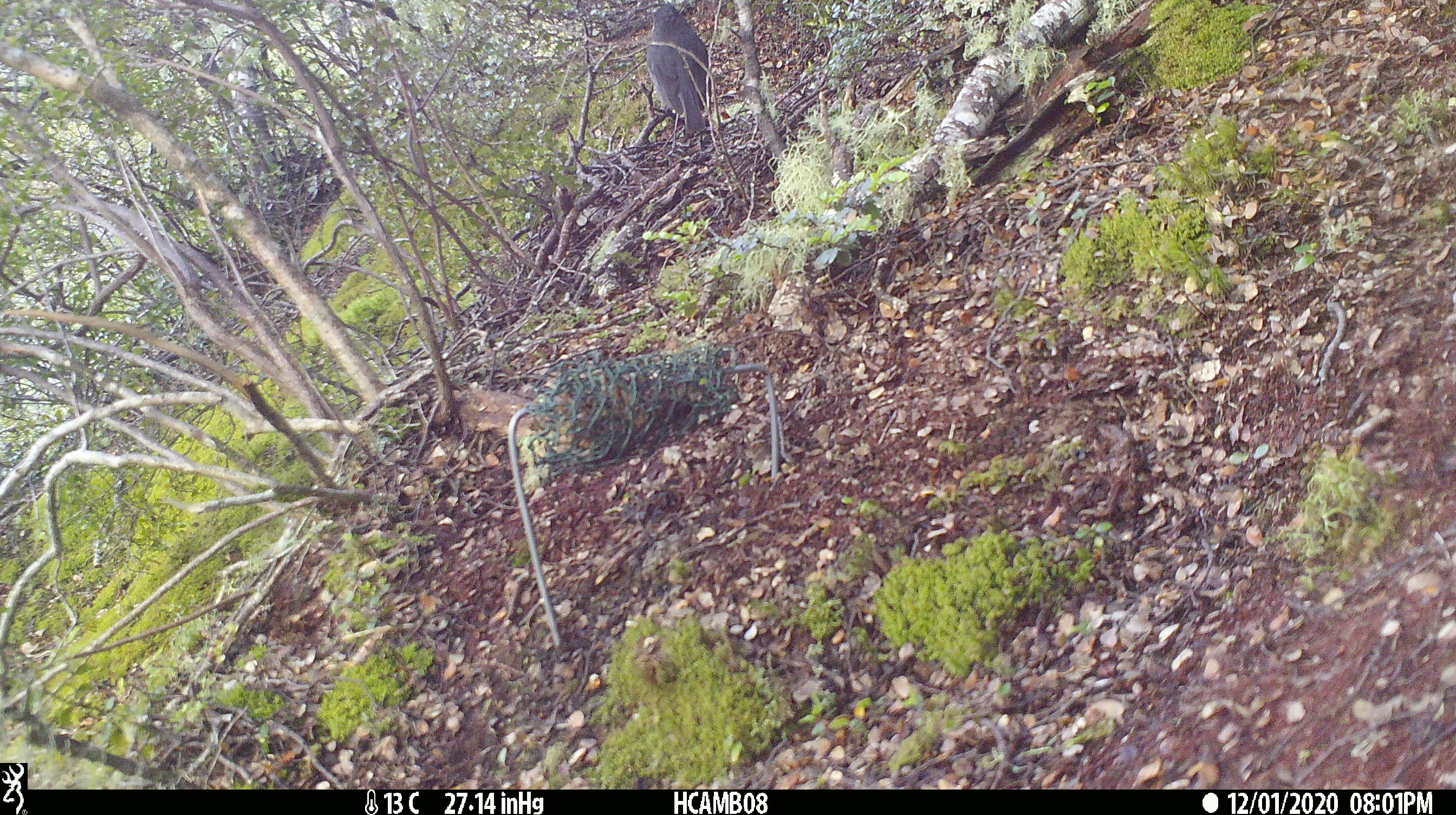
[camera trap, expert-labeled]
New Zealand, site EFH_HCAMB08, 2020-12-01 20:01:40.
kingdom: Animalia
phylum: Chordata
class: Aves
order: Passeriformes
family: Petroicidae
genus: Petroica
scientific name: Petroica australis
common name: new zealand robin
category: robin